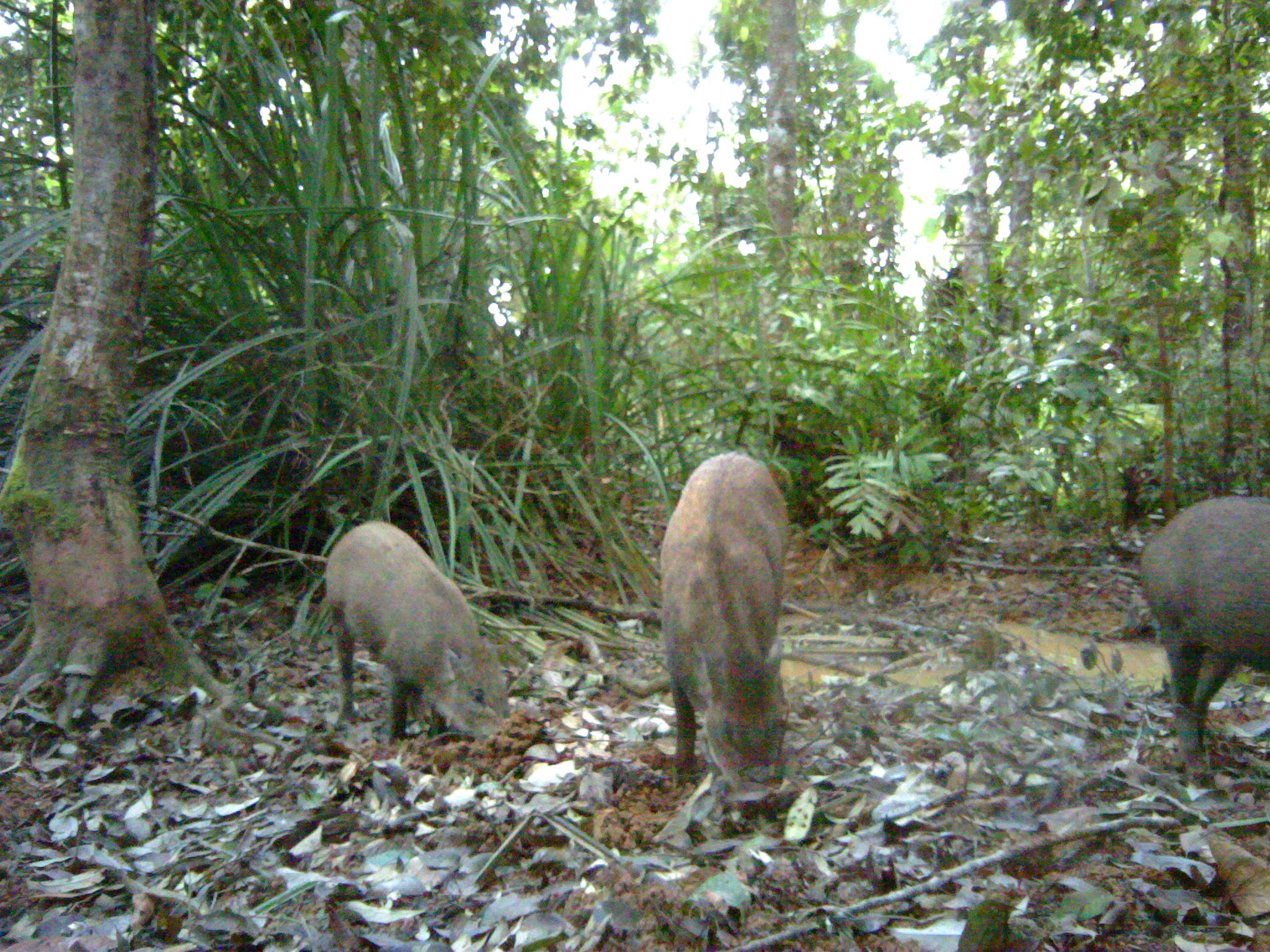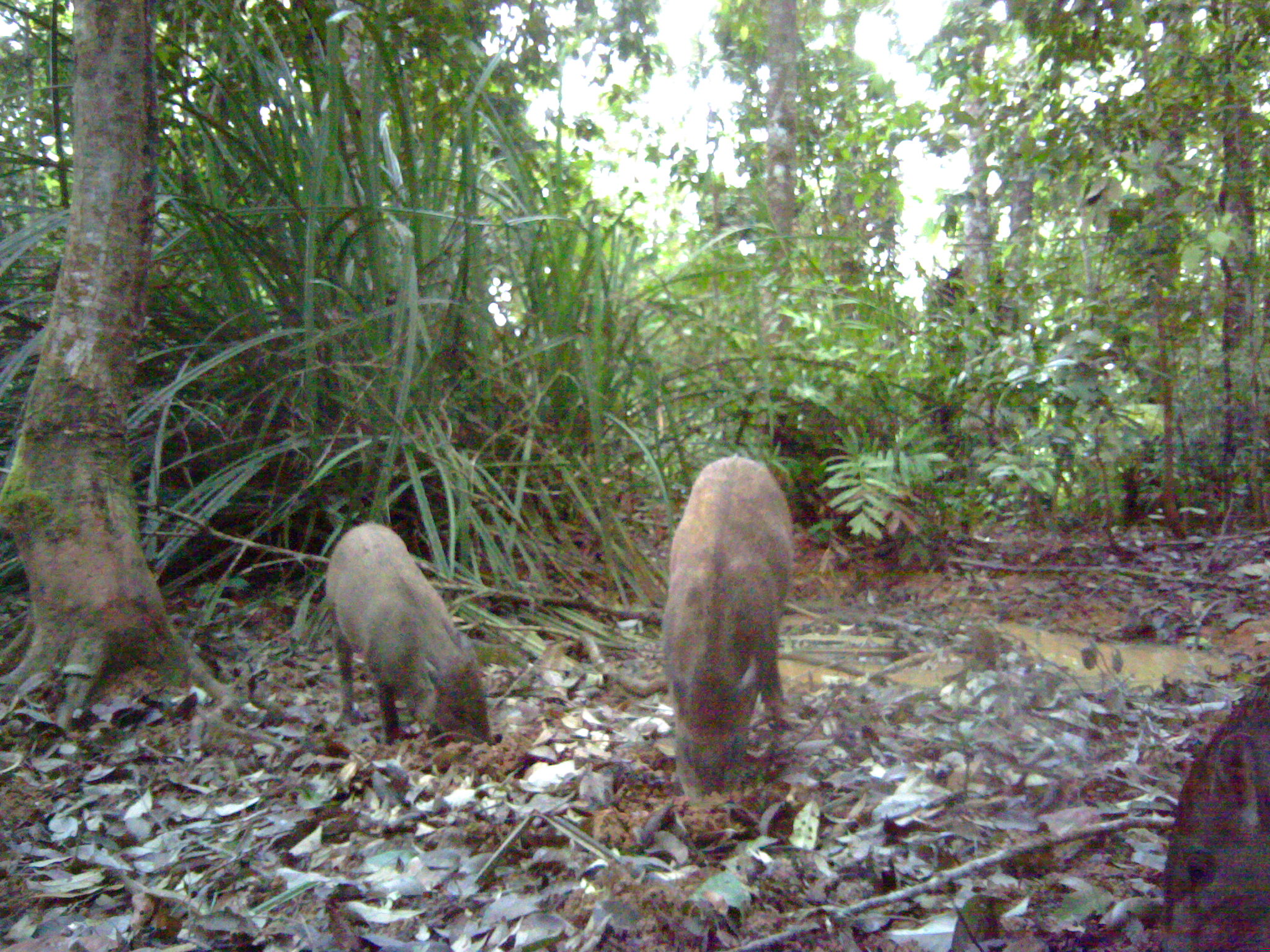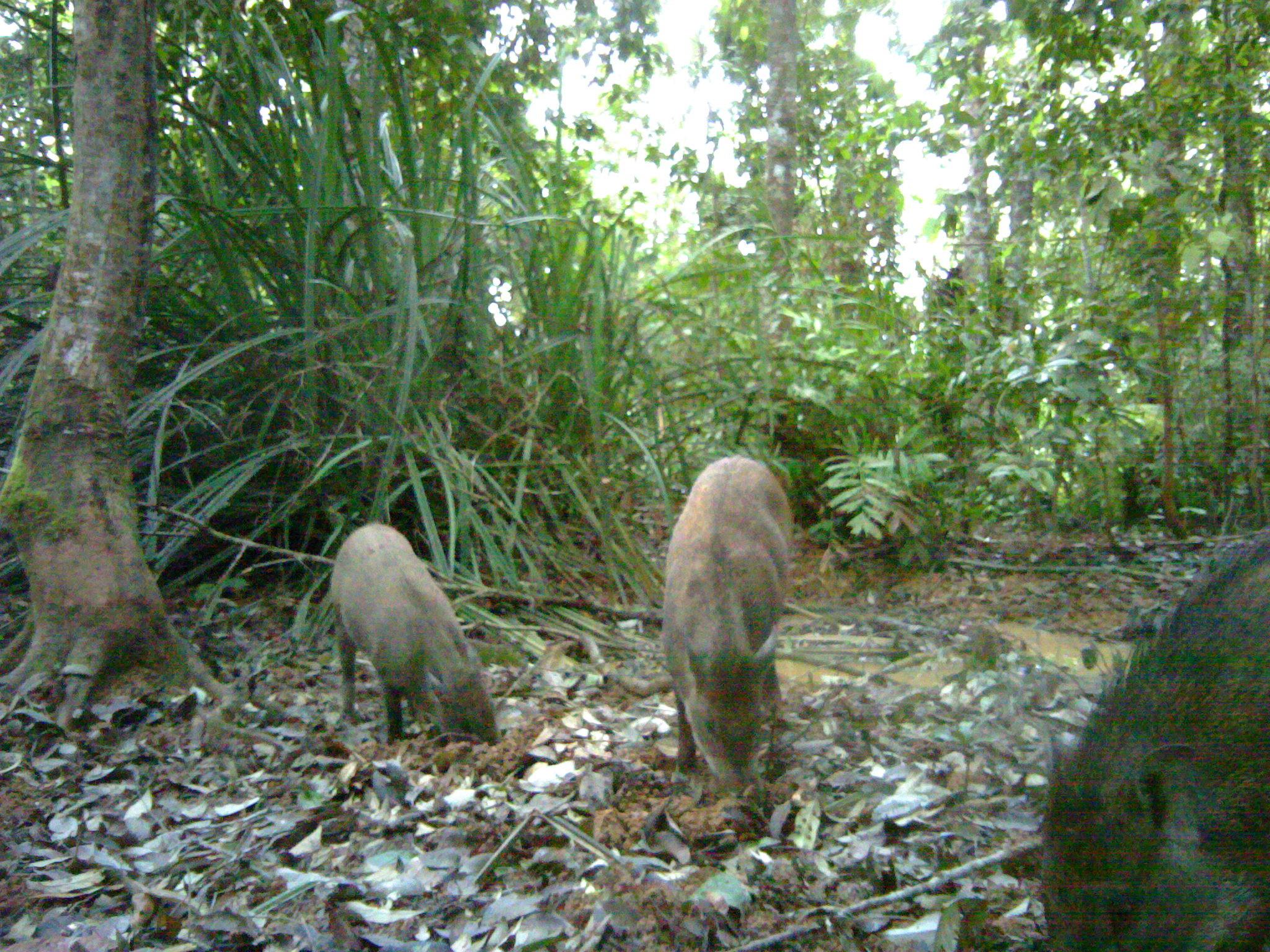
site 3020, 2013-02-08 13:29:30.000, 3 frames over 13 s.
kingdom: Animalia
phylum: Chordata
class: Mammalia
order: Artiodactyla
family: Suidae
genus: Sus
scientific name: Sus scrofa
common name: wild boar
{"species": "Sus scrofa (wild boar)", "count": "3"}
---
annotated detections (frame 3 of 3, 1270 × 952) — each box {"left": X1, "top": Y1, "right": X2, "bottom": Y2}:
sus scrofa: {"left": 1034, "top": 528, "right": 1268, "bottom": 950}; {"left": 656, "top": 454, "right": 789, "bottom": 794}; {"left": 330, "top": 522, "right": 502, "bottom": 747}